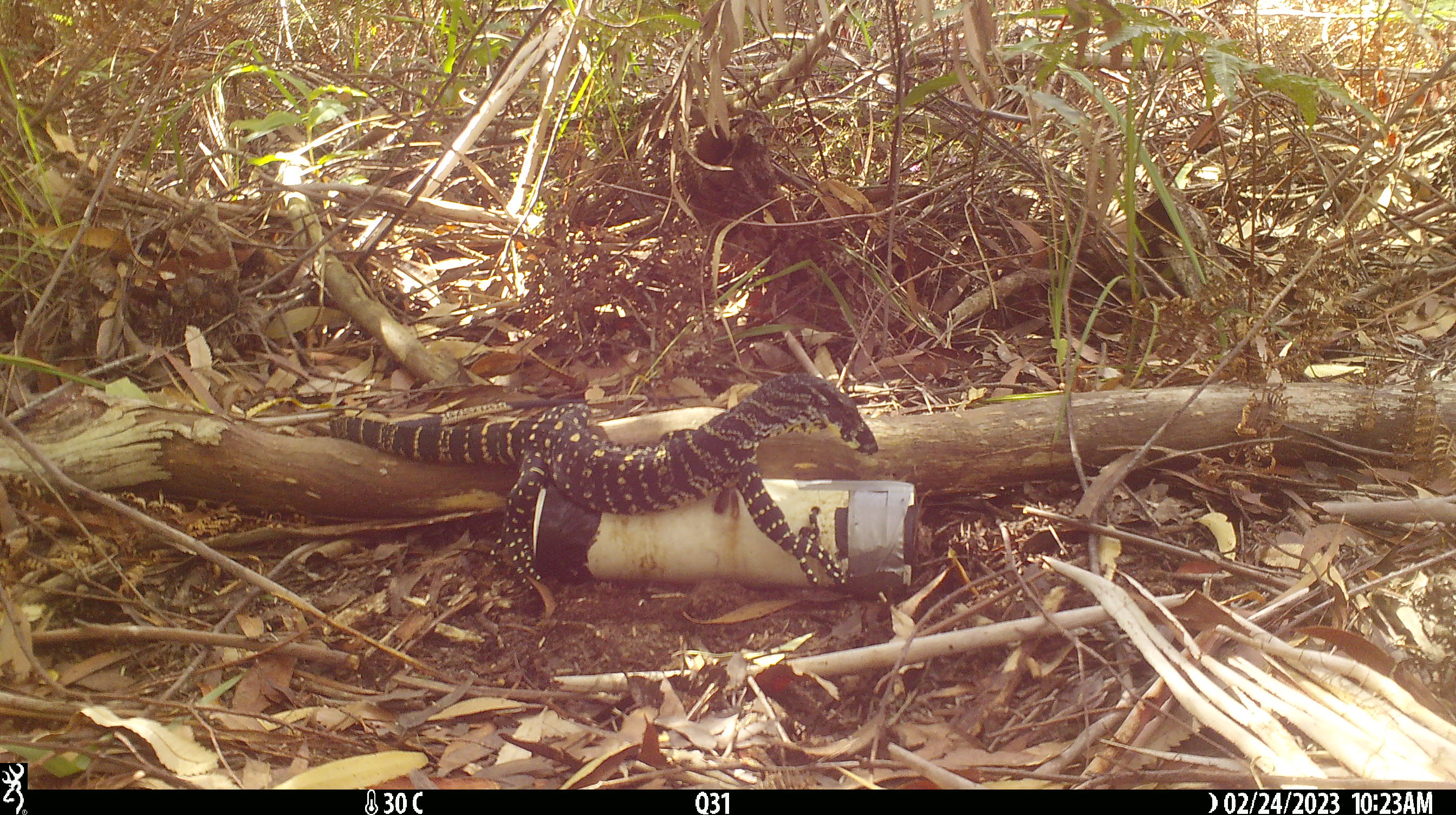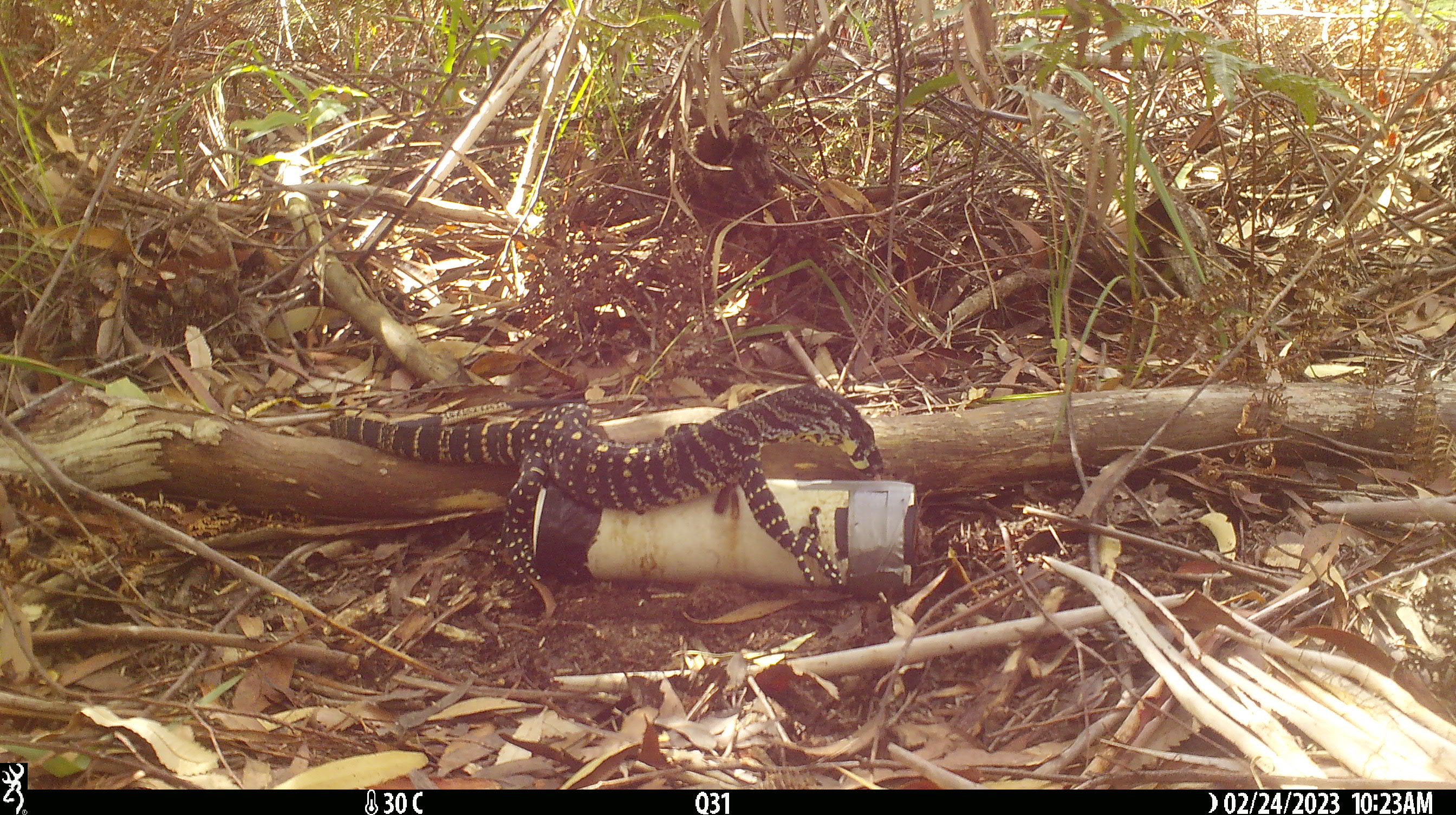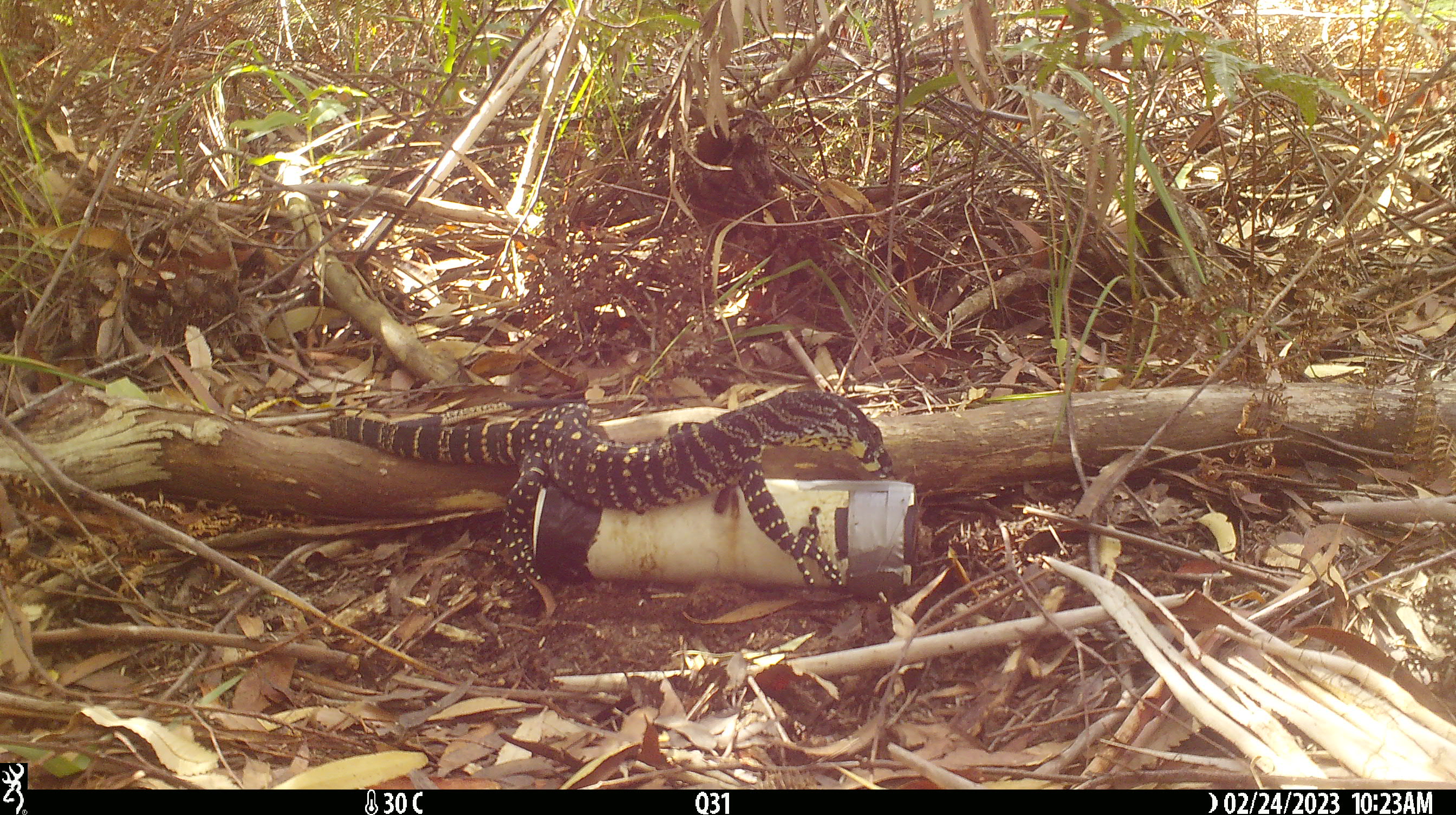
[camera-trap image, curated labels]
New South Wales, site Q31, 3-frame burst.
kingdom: Animalia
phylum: Chordata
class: Reptilia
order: Squamata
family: Varanidae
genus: Varanus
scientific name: Varanus varius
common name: lace monitor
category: goanna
Goanna (lace monitor) (Varanus varius).